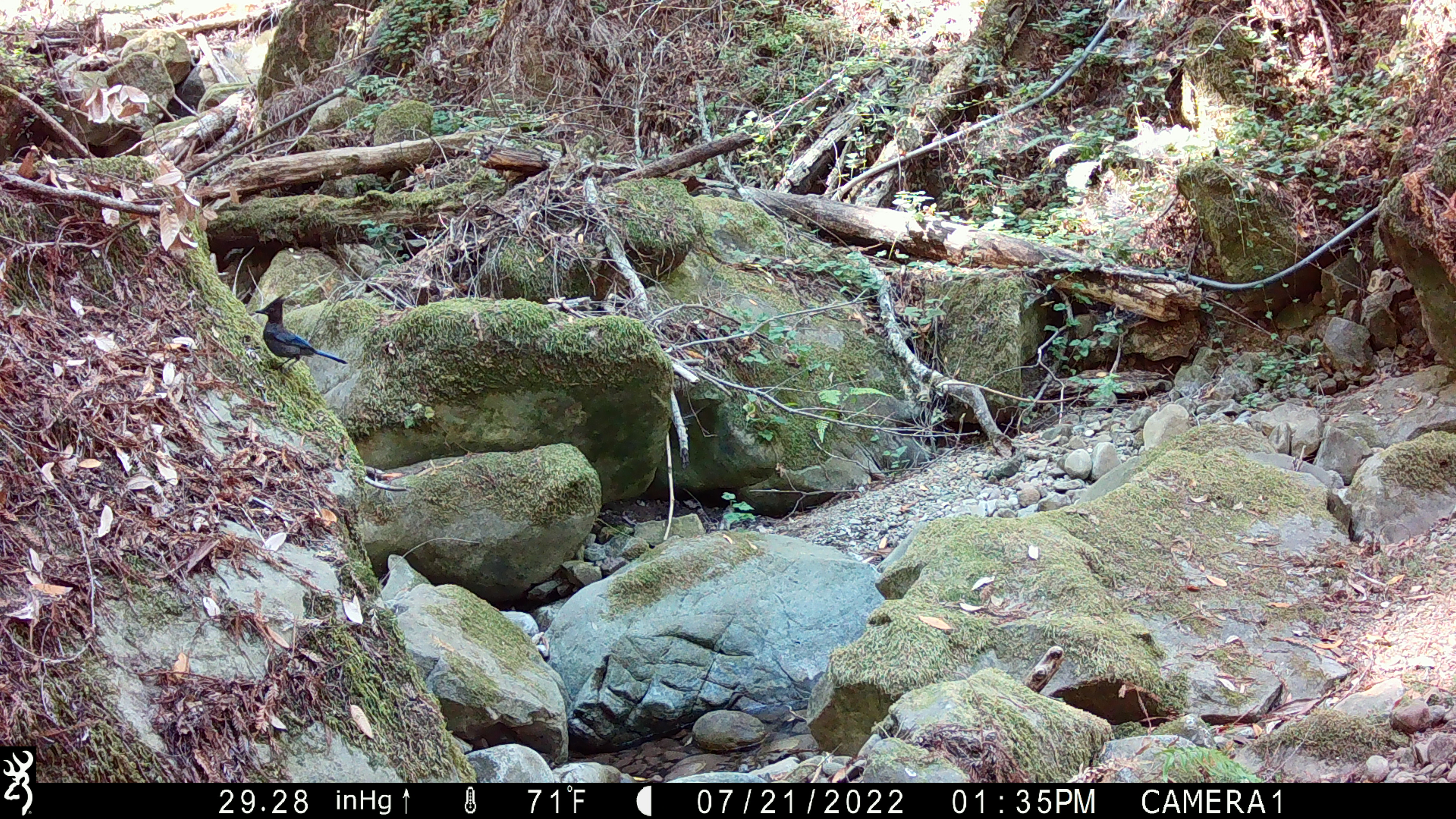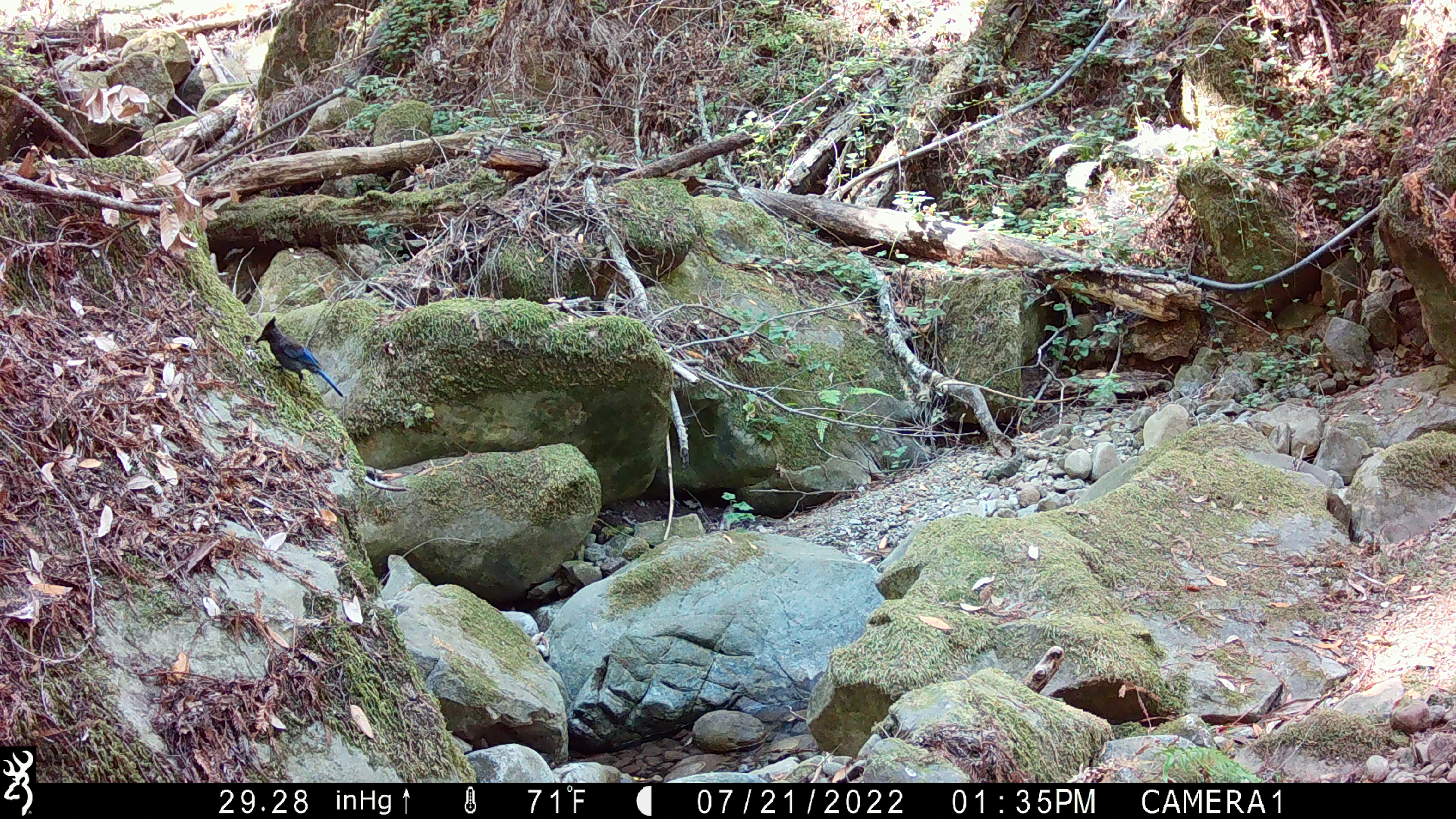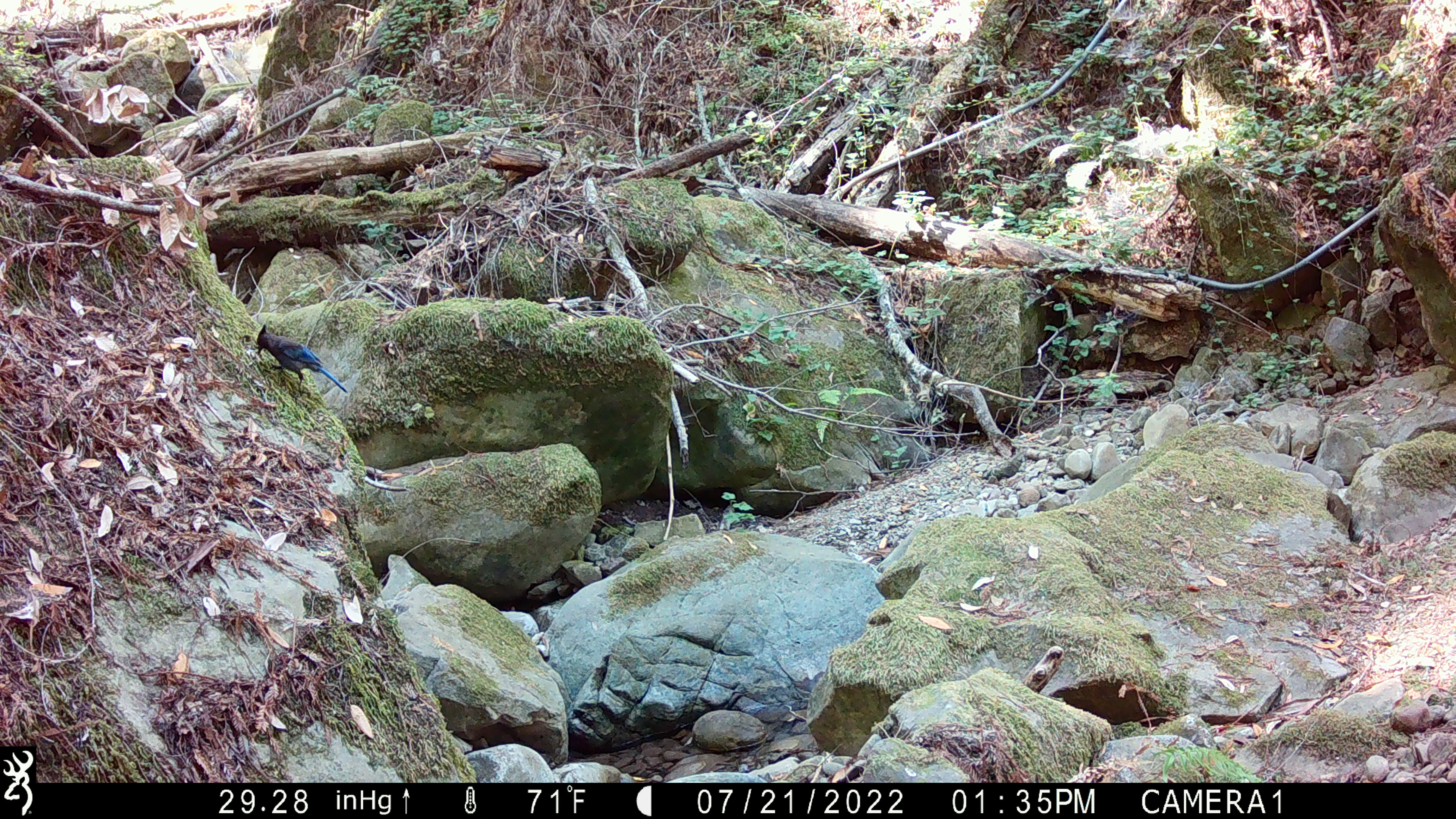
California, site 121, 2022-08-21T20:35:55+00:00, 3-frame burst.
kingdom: Animalia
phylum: Chordata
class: Aves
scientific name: Aves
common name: bird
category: unknown bird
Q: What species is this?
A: Unknown bird (bird) (Aves).